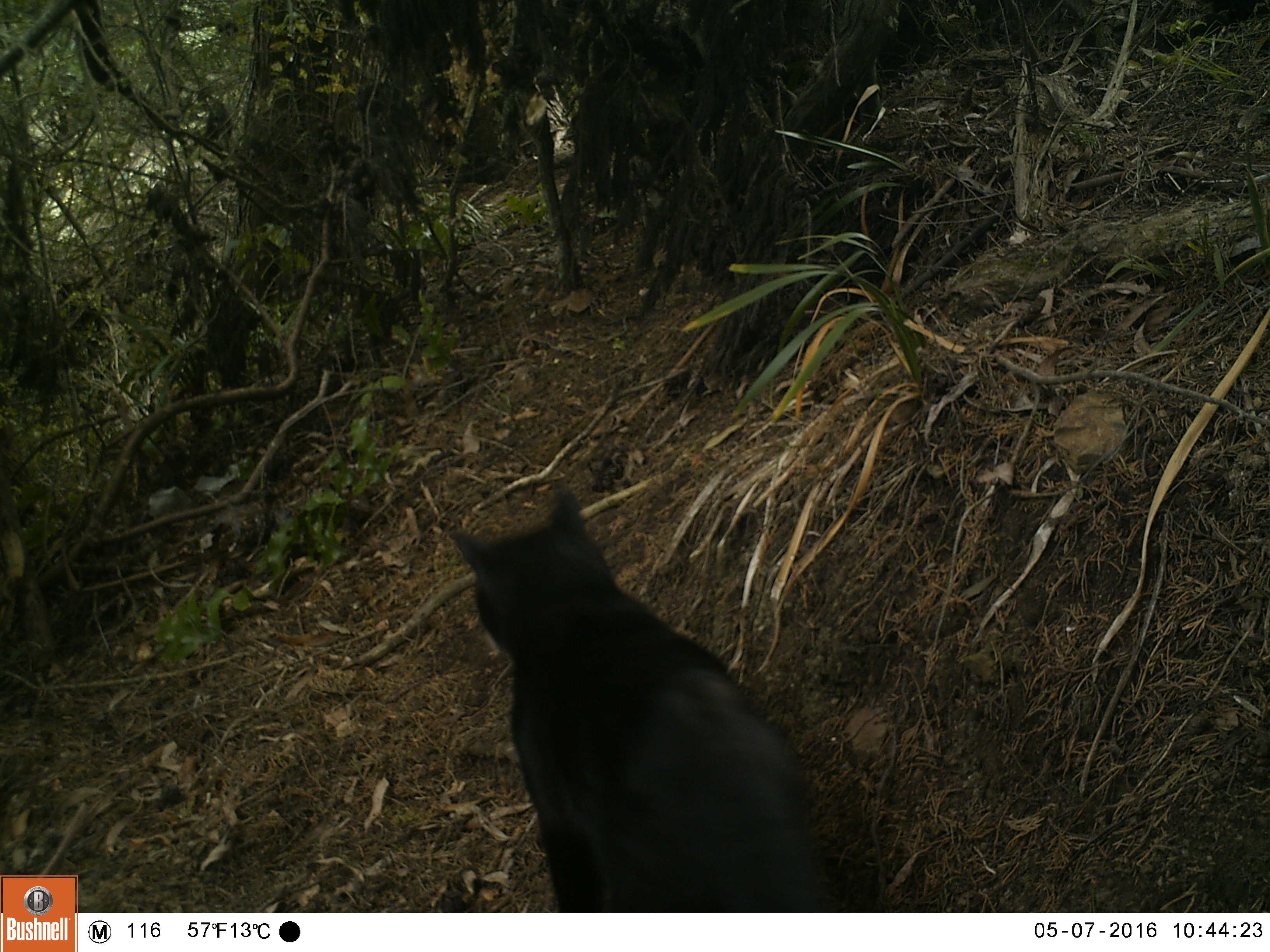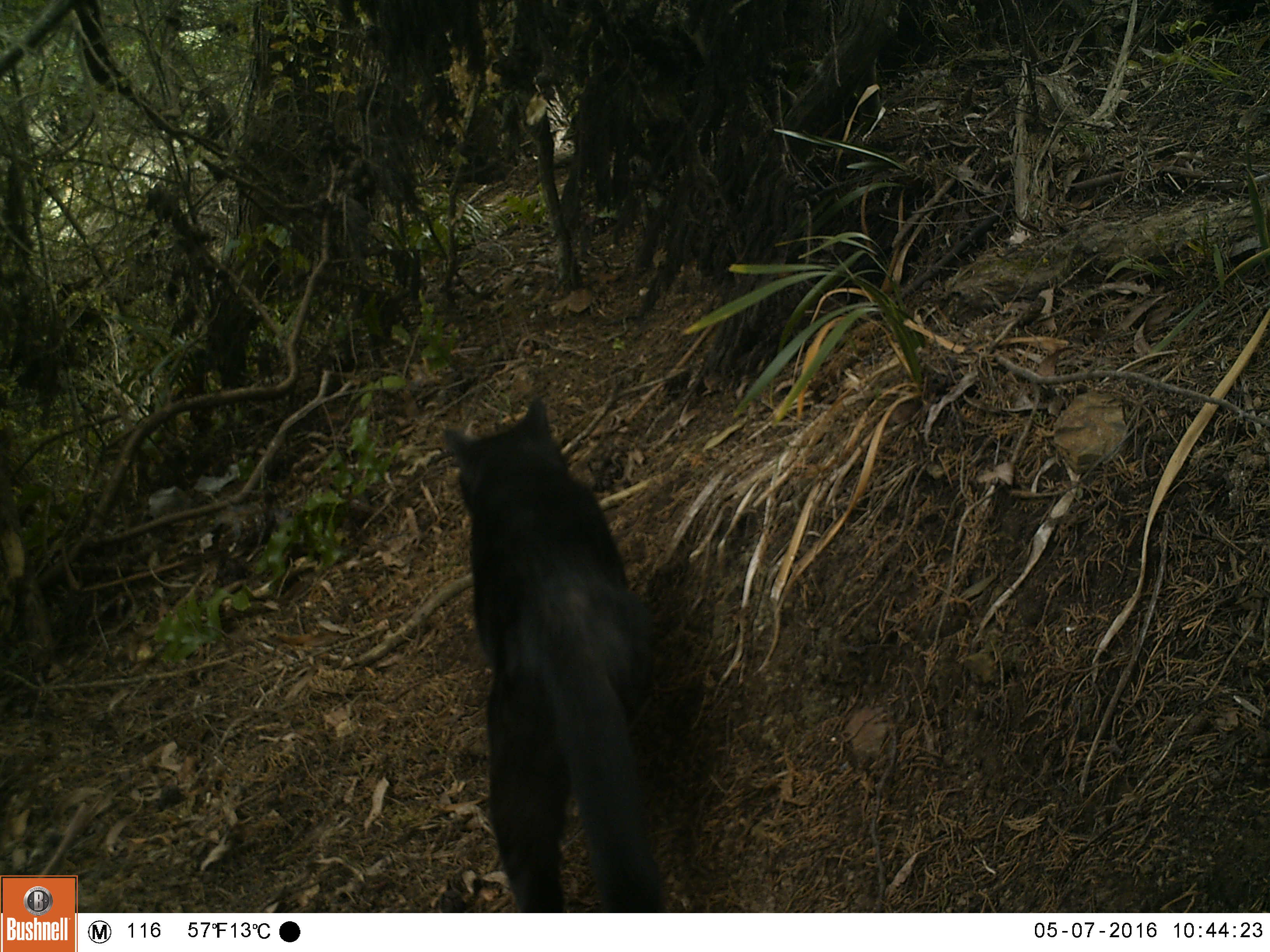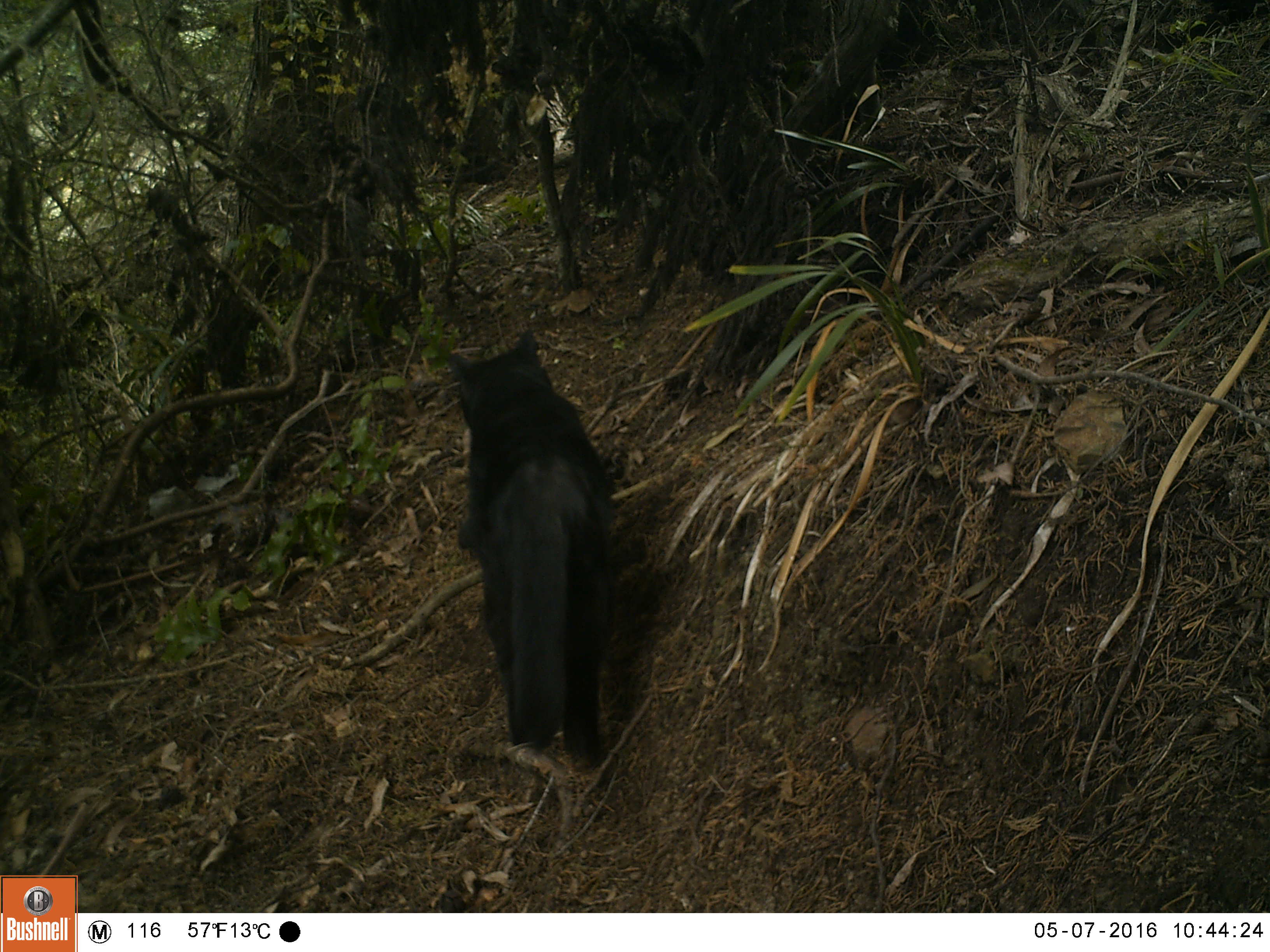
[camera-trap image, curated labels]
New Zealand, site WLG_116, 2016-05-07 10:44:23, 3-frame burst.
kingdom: Animalia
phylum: Chordata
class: Mammalia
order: Carnivora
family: Felidae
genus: Felis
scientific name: Felis catus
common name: domestic cat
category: cat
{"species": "cat (domestic cat) (Felis catus)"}